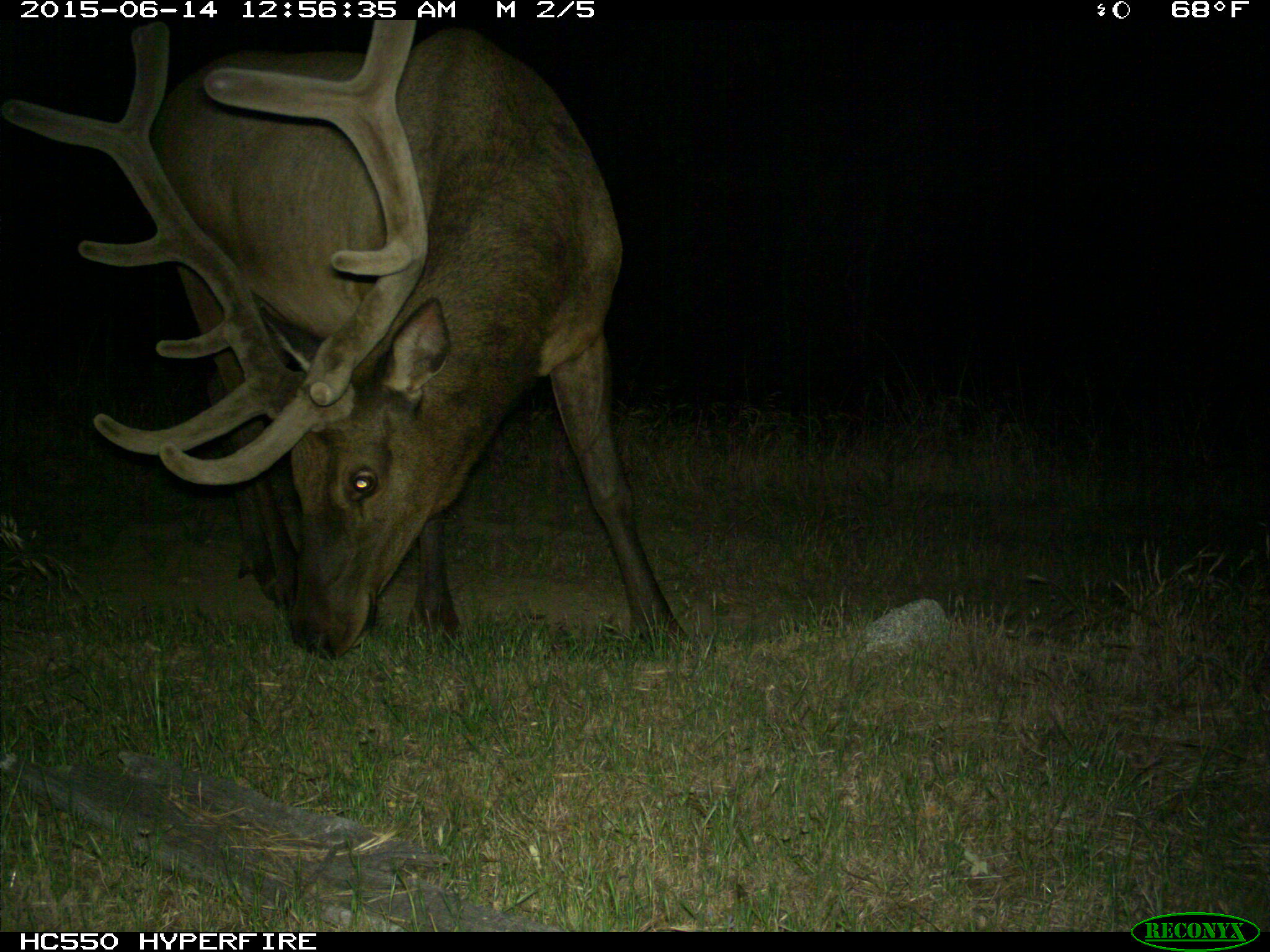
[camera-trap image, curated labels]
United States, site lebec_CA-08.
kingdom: Animalia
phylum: Chordata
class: Mammalia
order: Artiodactyla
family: Cervidae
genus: Cervus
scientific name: Cervus canadensis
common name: elk